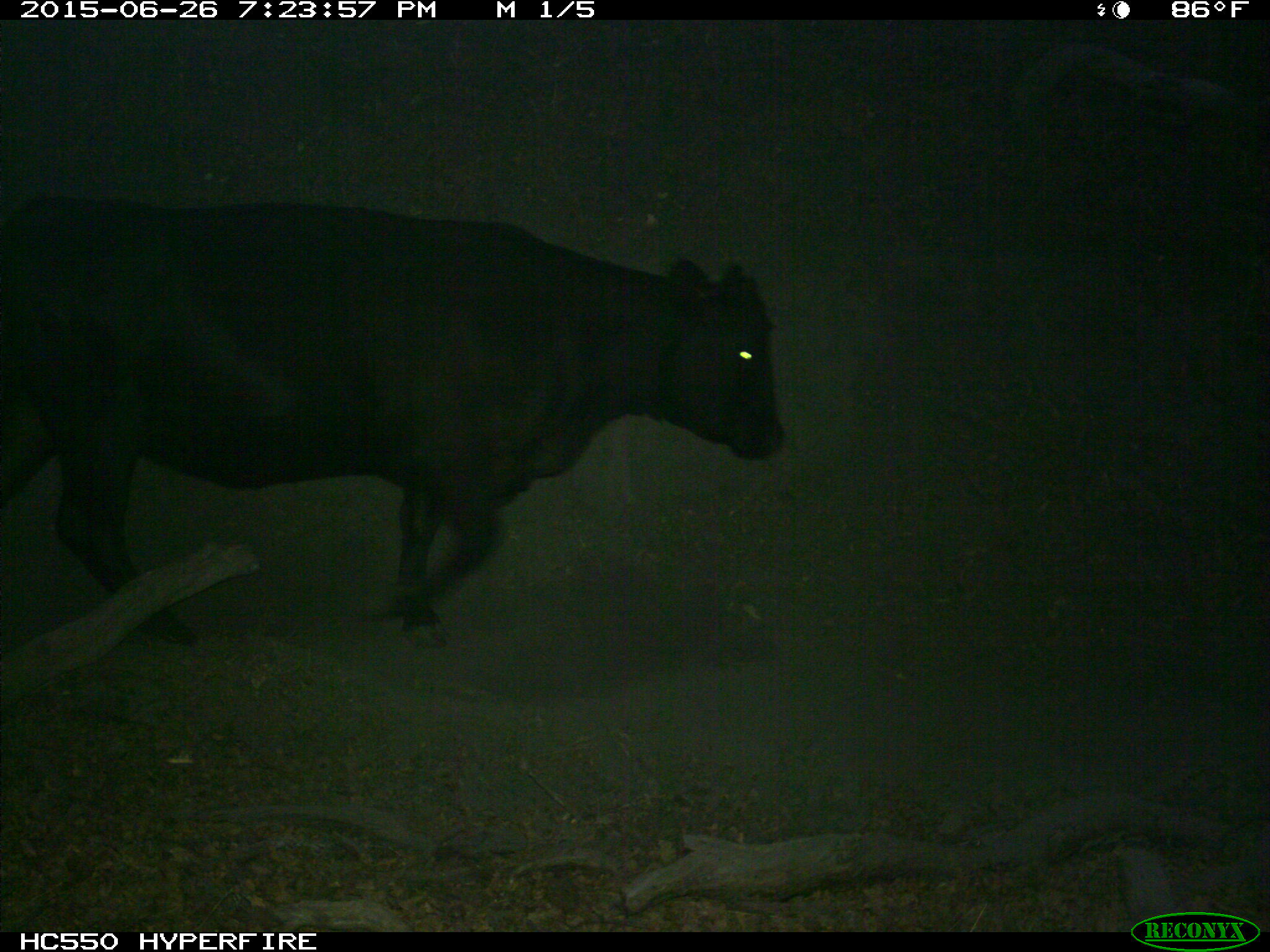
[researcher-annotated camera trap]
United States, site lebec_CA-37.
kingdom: Animalia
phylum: Chordata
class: Mammalia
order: Artiodactyla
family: Bovidae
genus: Bos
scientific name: Bos taurus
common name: domestic cow